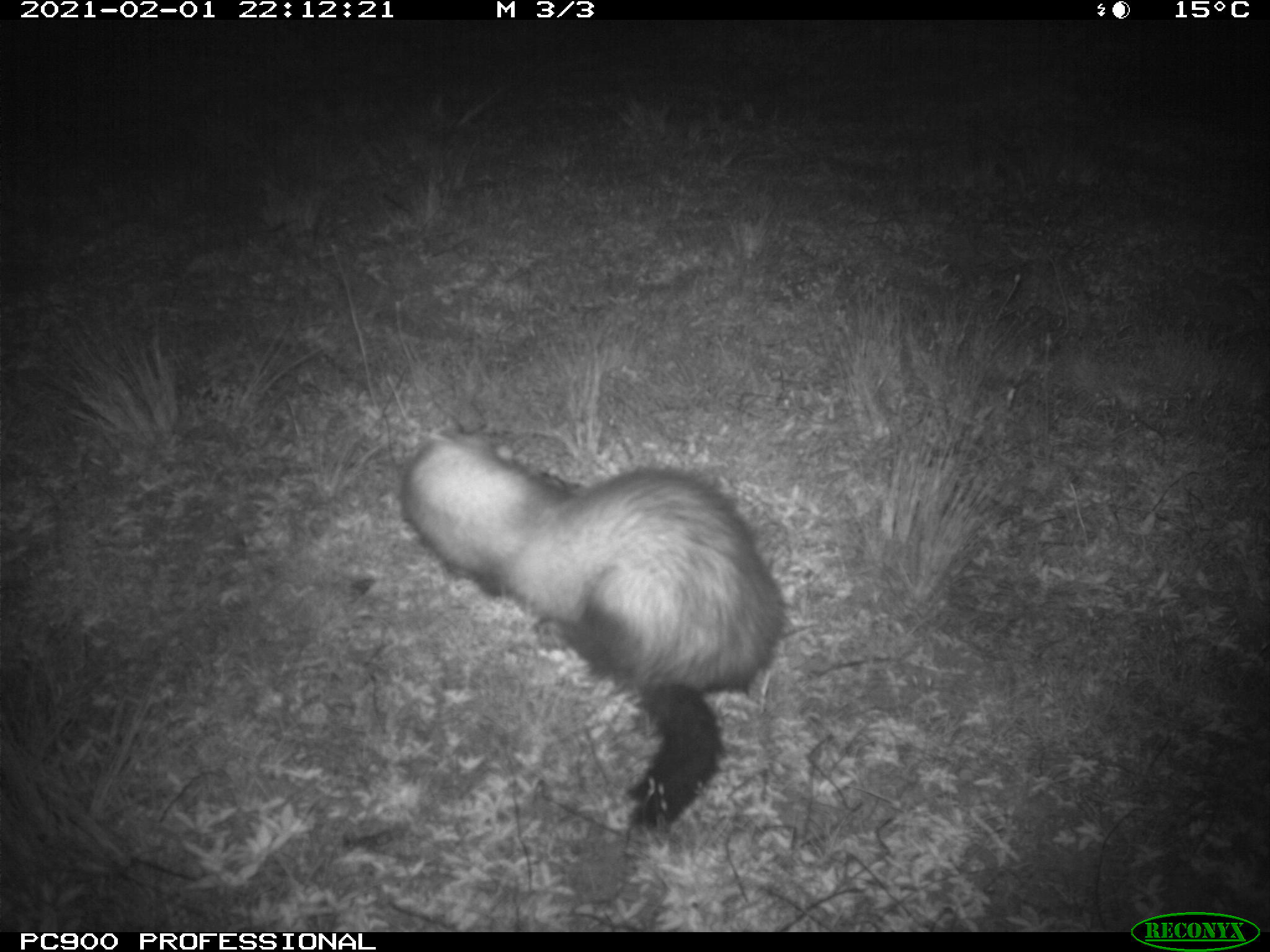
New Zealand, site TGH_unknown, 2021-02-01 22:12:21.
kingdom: Animalia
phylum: Chordata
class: Mammalia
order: Carnivora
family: Mustelidae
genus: Mustela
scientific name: Mustela furo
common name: ferret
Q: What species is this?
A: Ferret (Mustela furo).